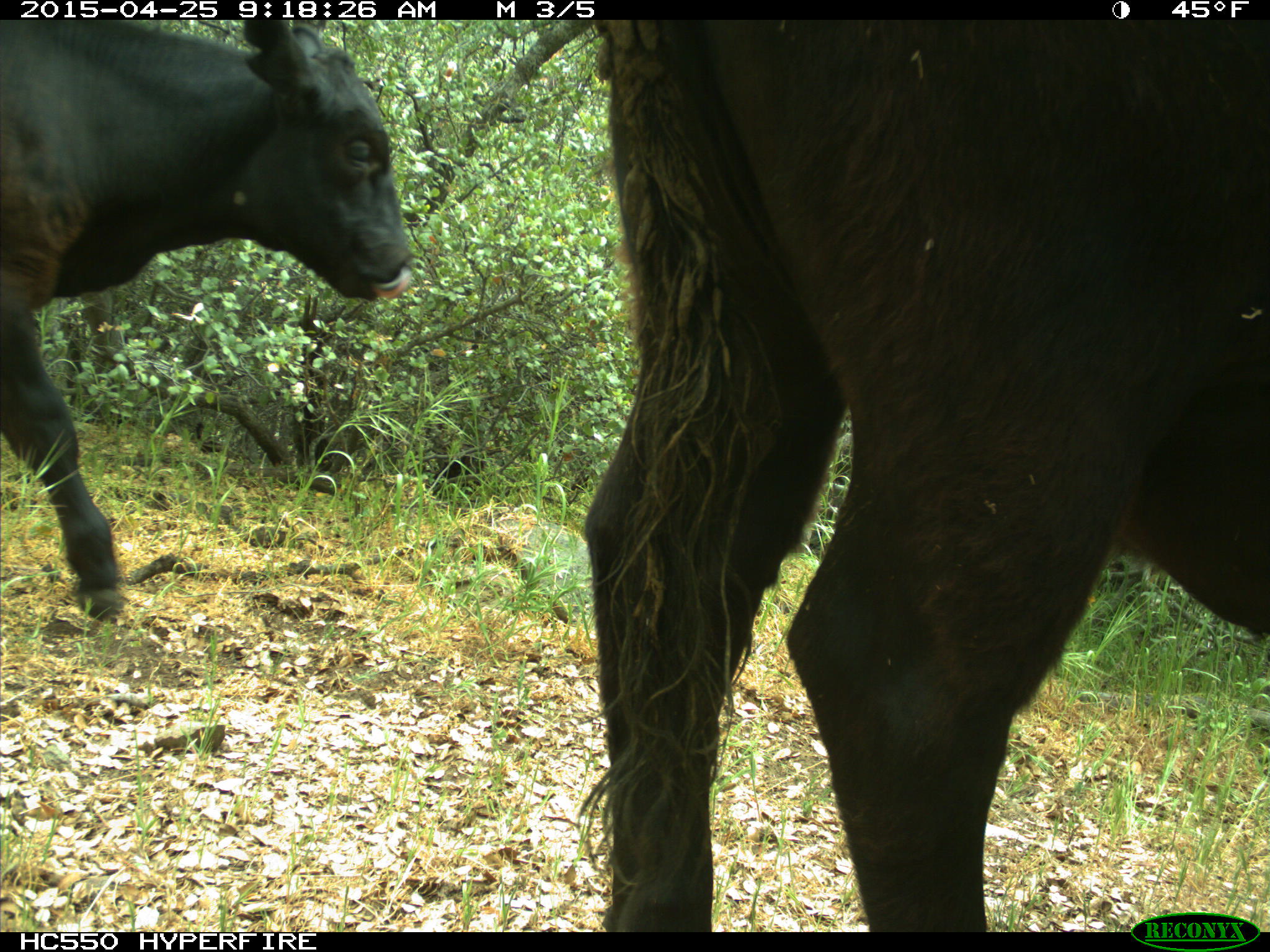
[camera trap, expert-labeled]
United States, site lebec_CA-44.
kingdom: Animalia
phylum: Chordata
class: Mammalia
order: Artiodactyla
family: Suidae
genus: Sus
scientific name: Sus scrofa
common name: wild boar